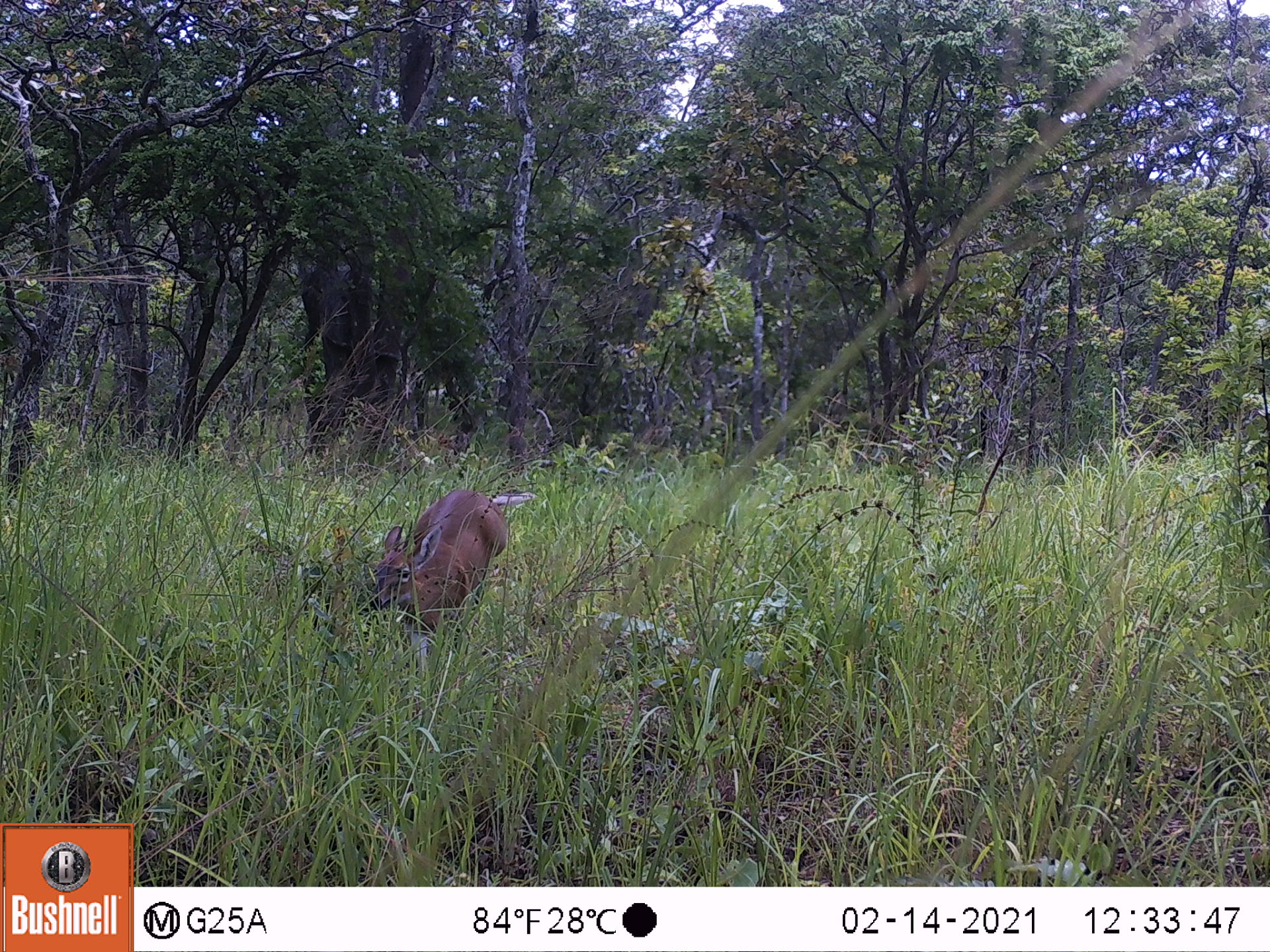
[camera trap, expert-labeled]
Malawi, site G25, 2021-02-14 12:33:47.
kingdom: Animalia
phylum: Chordata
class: Mammalia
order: Artiodactyla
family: Bovidae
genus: Sylvicapra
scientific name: Sylvicapra grimmia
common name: common duiker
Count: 1.